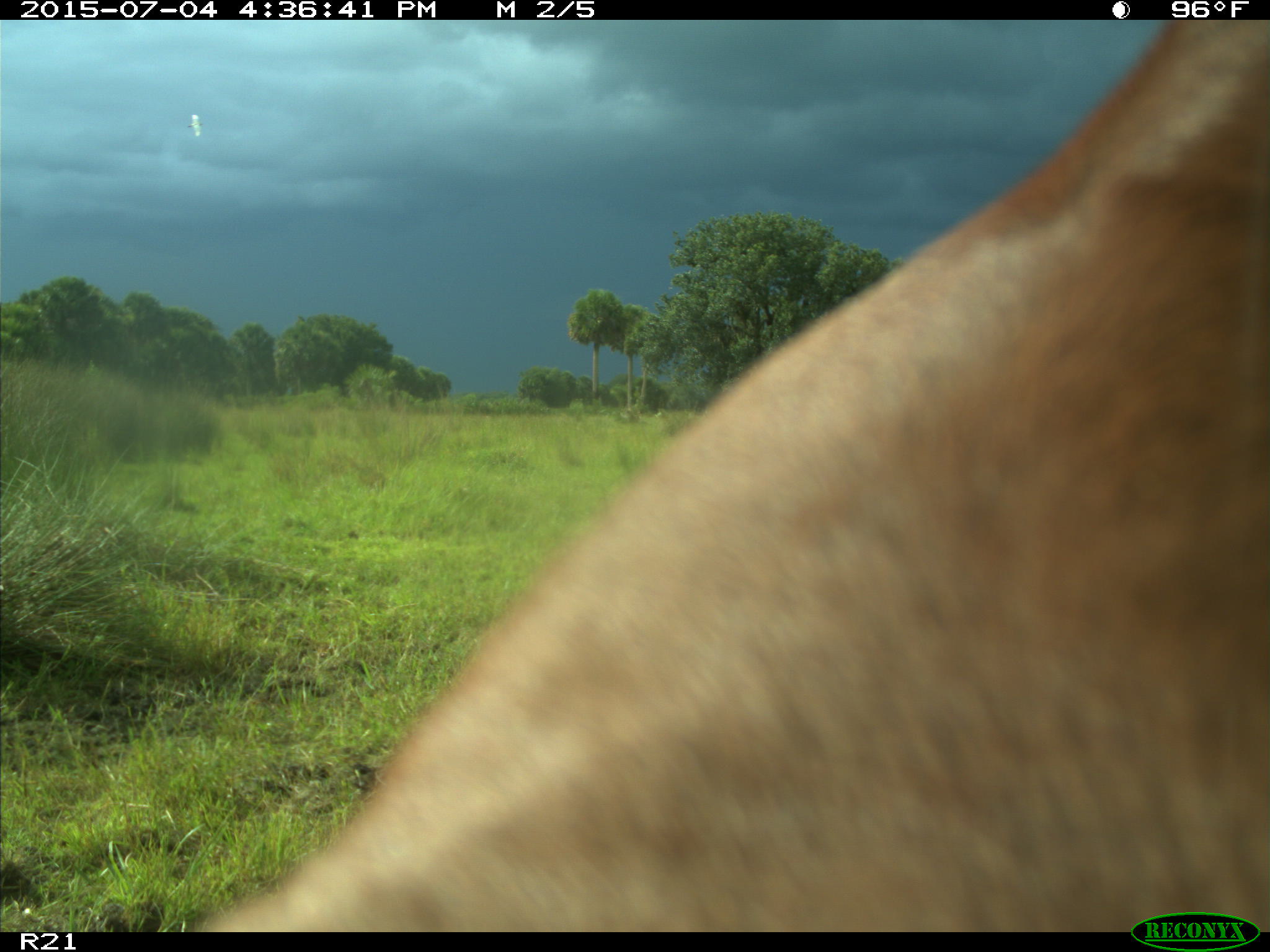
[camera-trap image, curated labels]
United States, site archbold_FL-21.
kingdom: Animalia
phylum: Chordata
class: Mammalia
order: Artiodactyla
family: Bovidae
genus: Bos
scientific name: Bos taurus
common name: domestic cow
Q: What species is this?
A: Bos taurus (domestic cow).